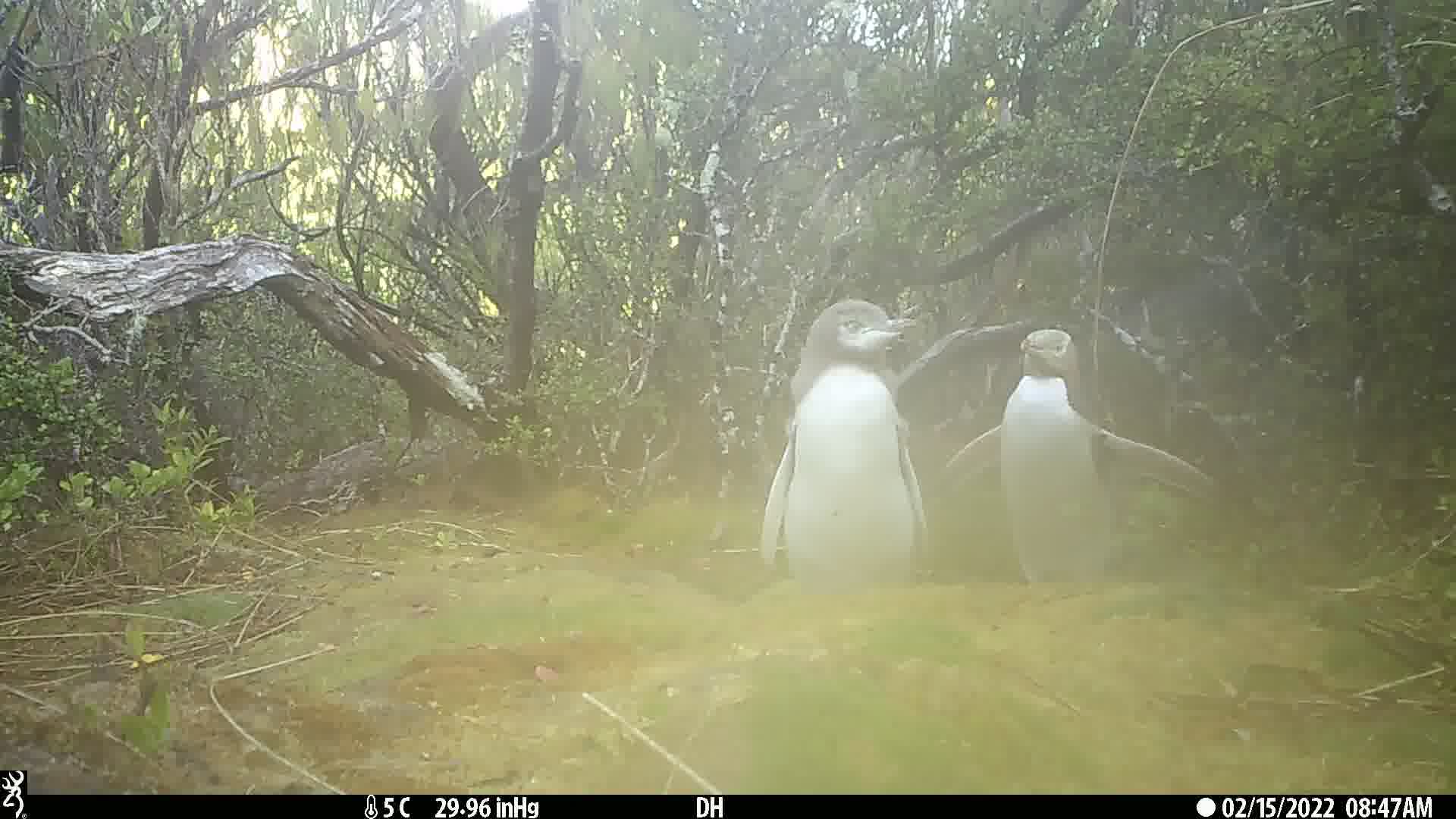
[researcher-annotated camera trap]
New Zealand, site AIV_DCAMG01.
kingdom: Animalia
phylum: Chordata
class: Aves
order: Sphenisciformes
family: Spheniscidae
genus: Megadyptes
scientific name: Megadyptes antipodes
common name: yellow-eyed penguin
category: yellow eyed penguin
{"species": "yellow eyed penguin (yellow-eyed penguin) (Megadyptes antipodes)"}